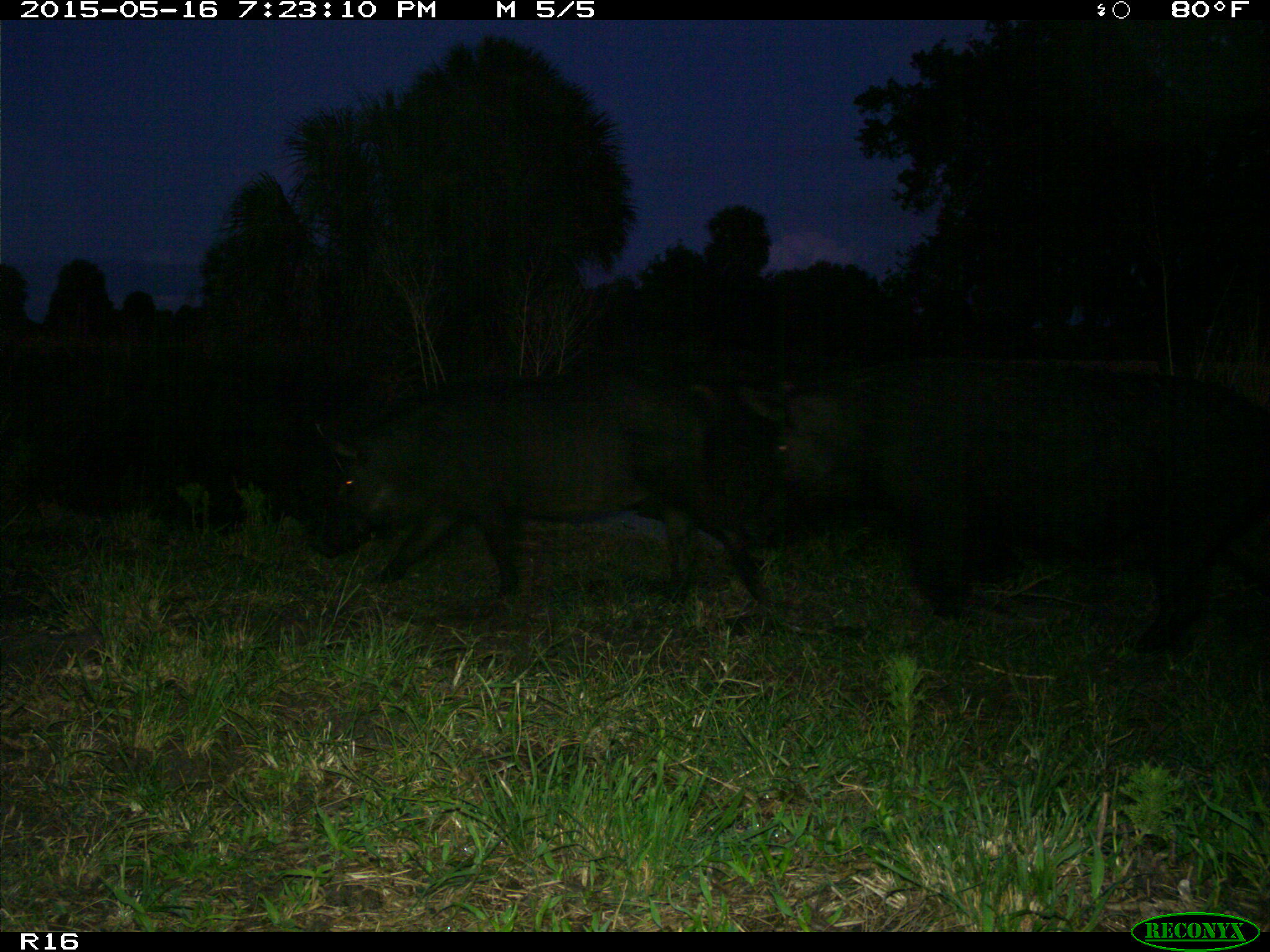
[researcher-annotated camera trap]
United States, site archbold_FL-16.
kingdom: Animalia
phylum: Chordata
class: Mammalia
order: Artiodactyla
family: Suidae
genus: Sus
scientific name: Sus scrofa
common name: wild boar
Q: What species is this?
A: Sus scrofa (wild boar).